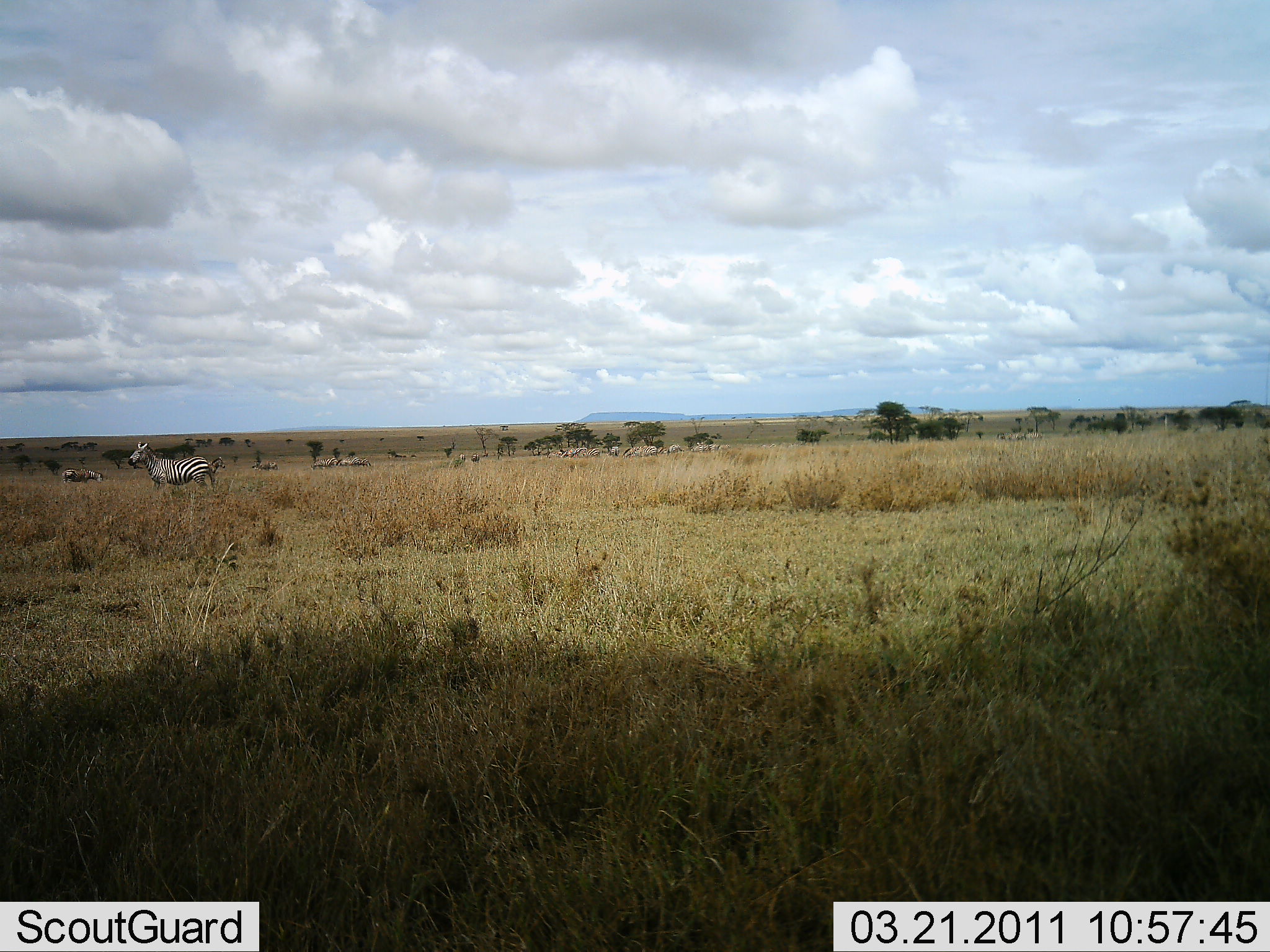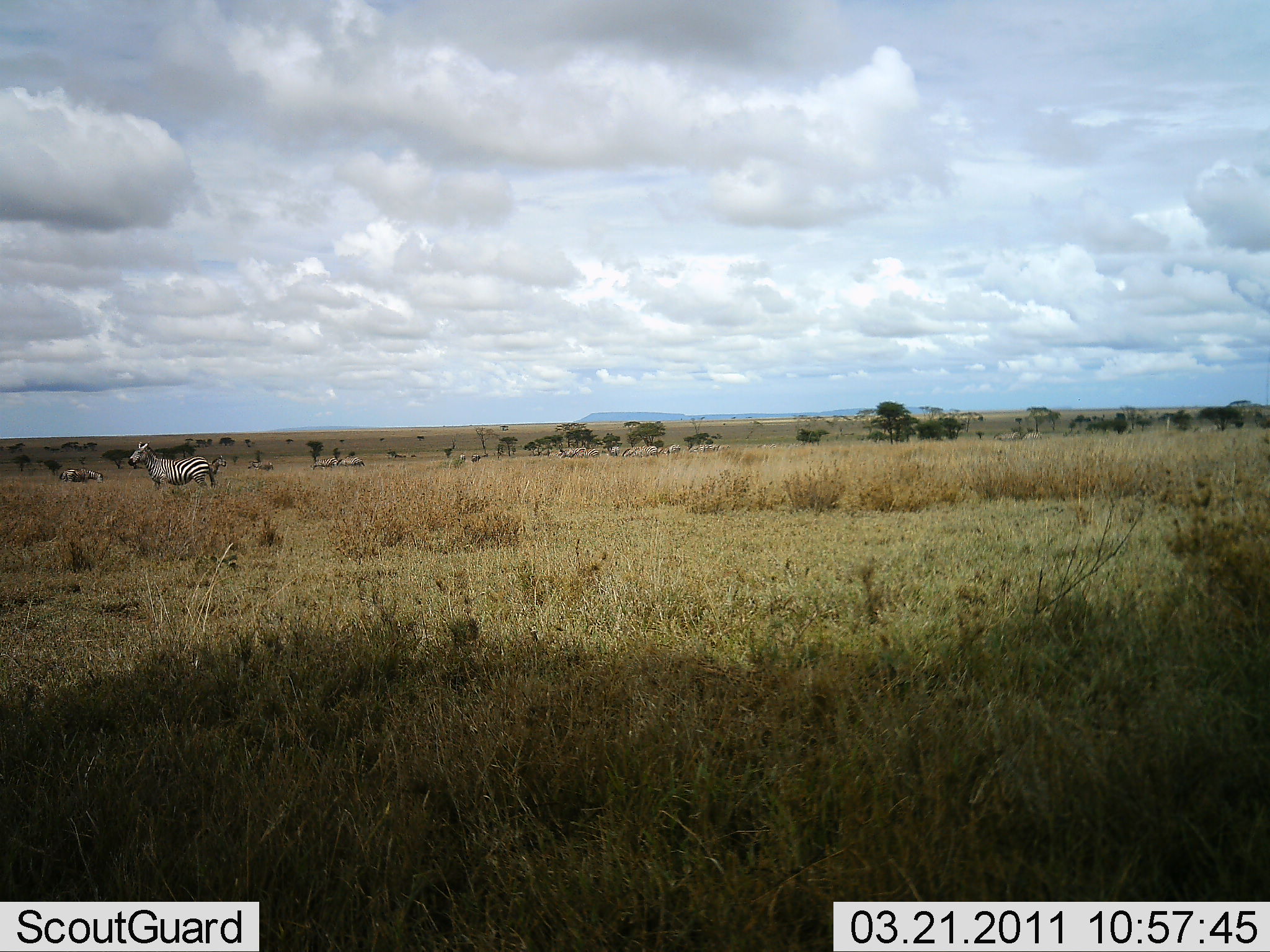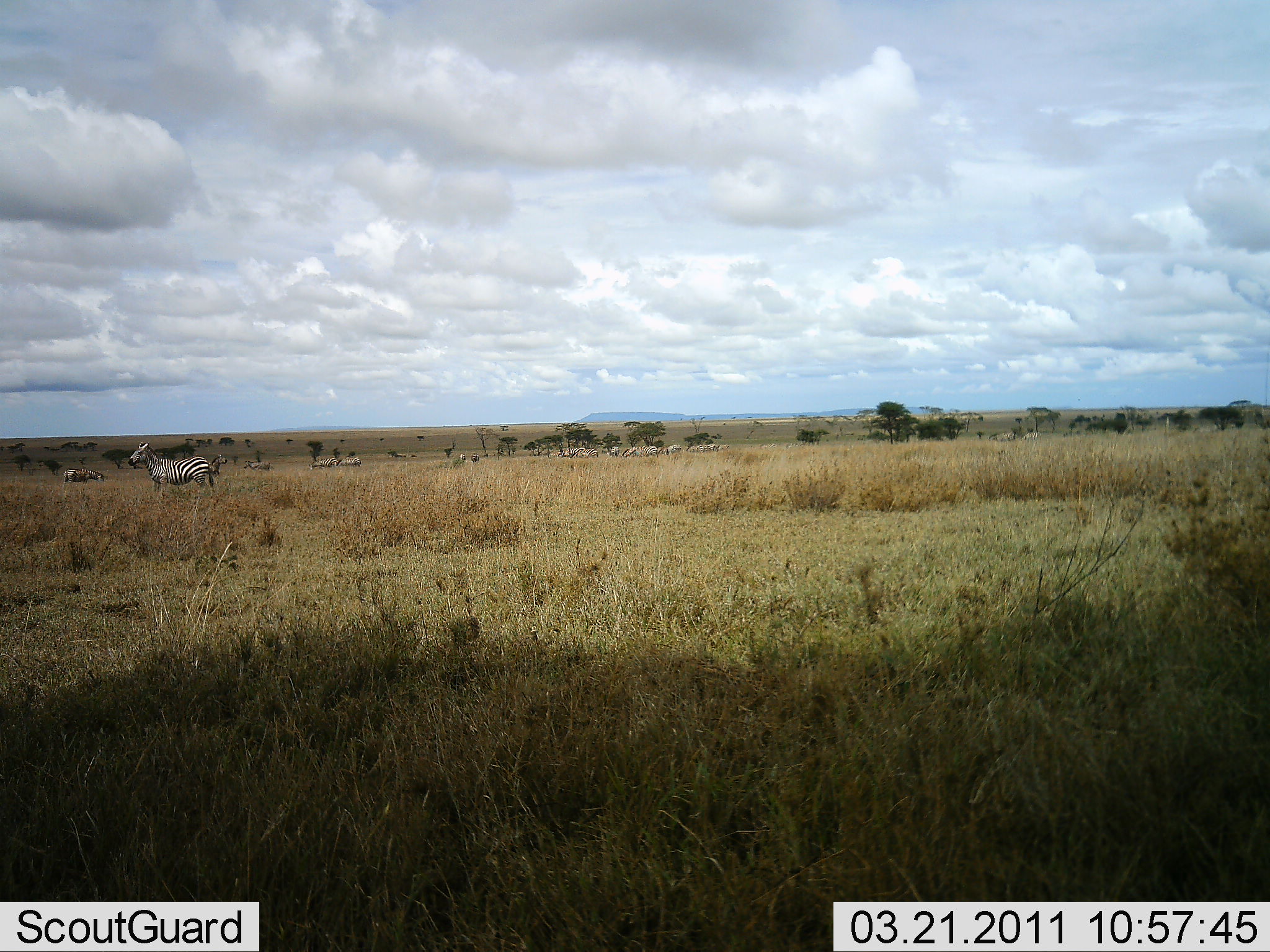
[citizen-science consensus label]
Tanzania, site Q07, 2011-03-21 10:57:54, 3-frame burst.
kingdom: Animalia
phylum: Chordata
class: Mammalia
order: Perissodactyla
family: Equidae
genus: Equus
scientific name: Equus quagga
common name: plains zebra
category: zebra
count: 11-50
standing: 100%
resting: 7%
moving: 13%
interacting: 0%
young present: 0%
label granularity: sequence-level